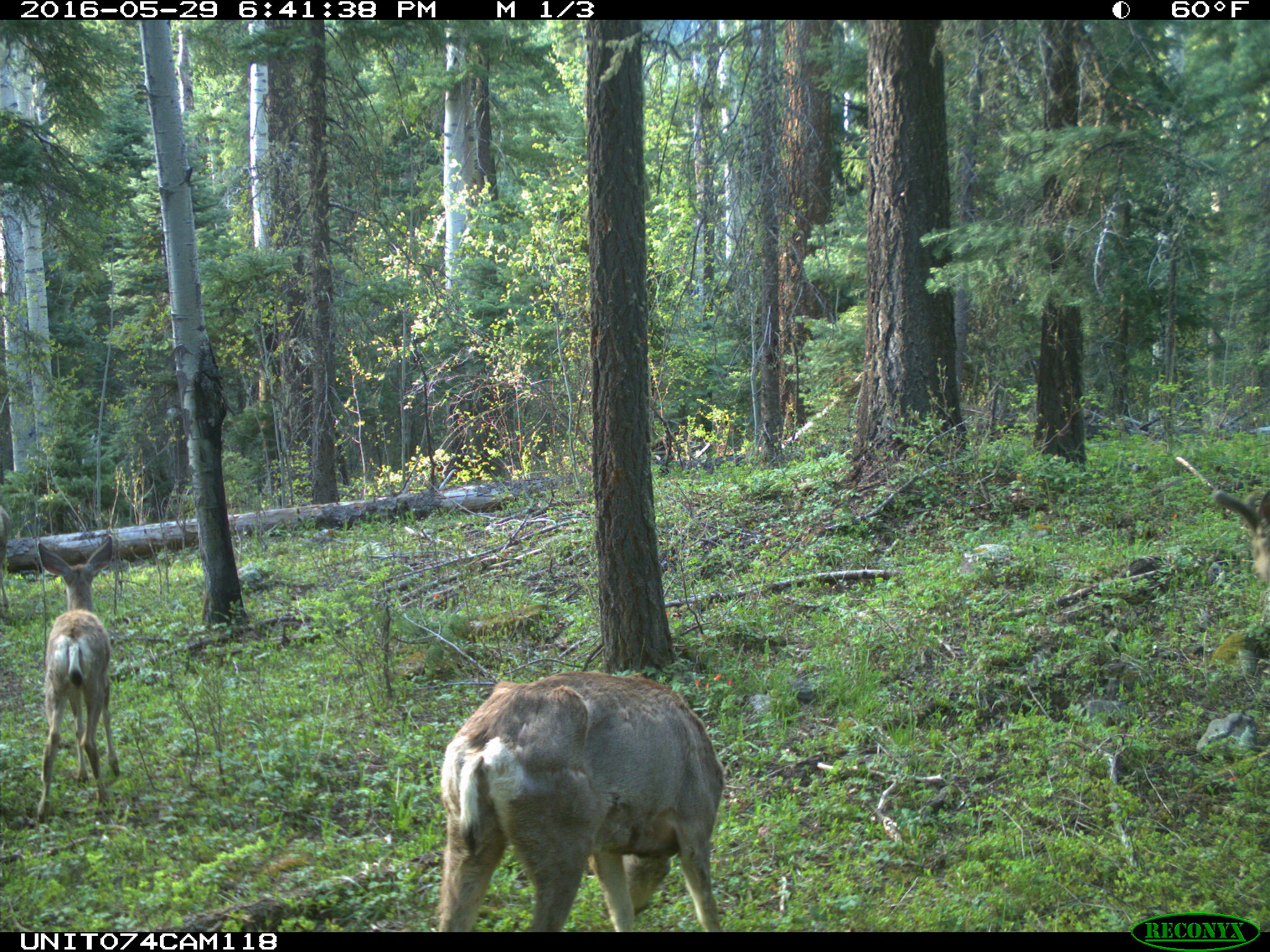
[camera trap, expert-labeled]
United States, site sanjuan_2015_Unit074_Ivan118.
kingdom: Animalia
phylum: Chordata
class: Mammalia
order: Artiodactyla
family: Cervidae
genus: Odocoileus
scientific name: Odocoileus hemionus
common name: mule deer